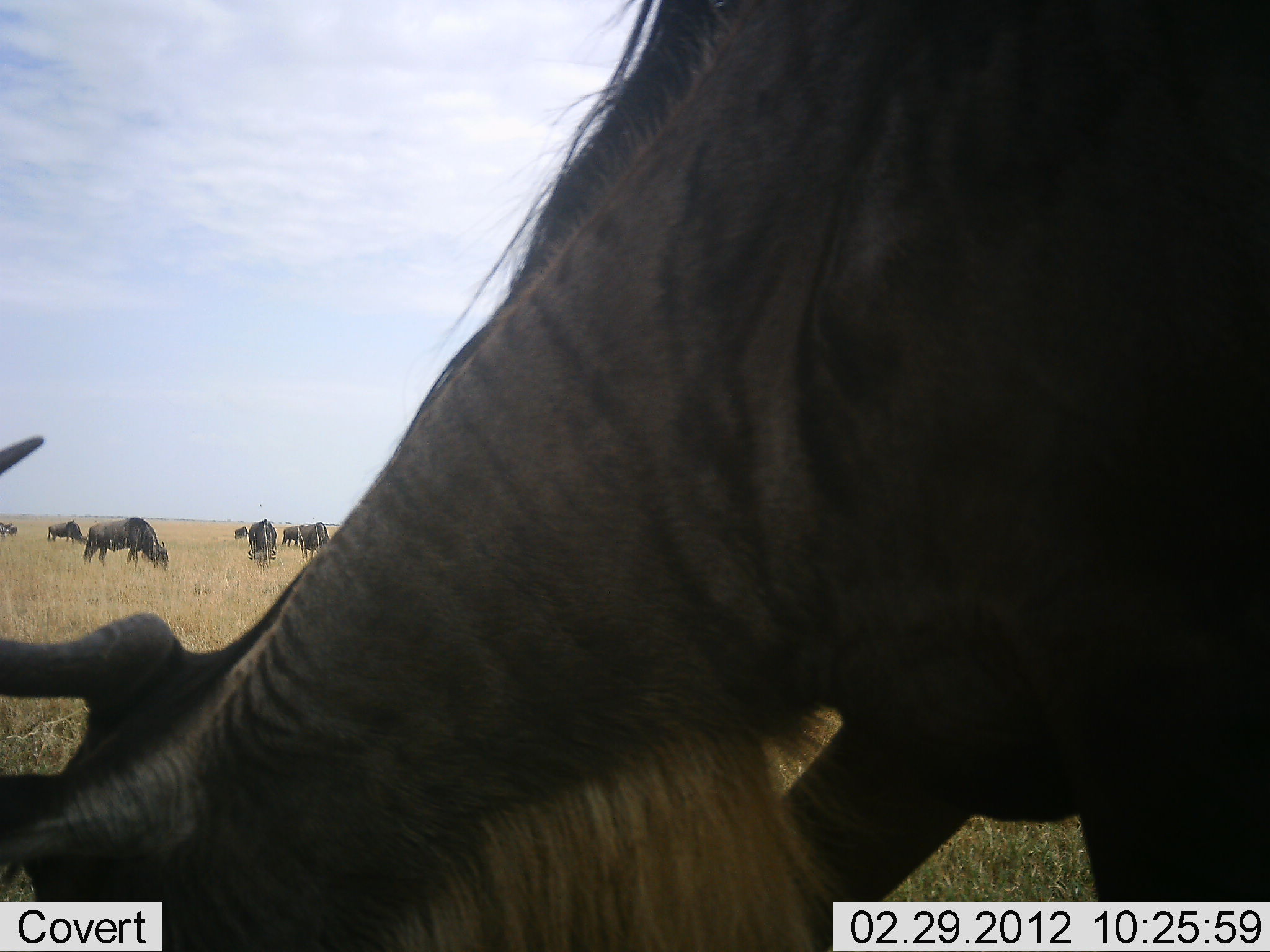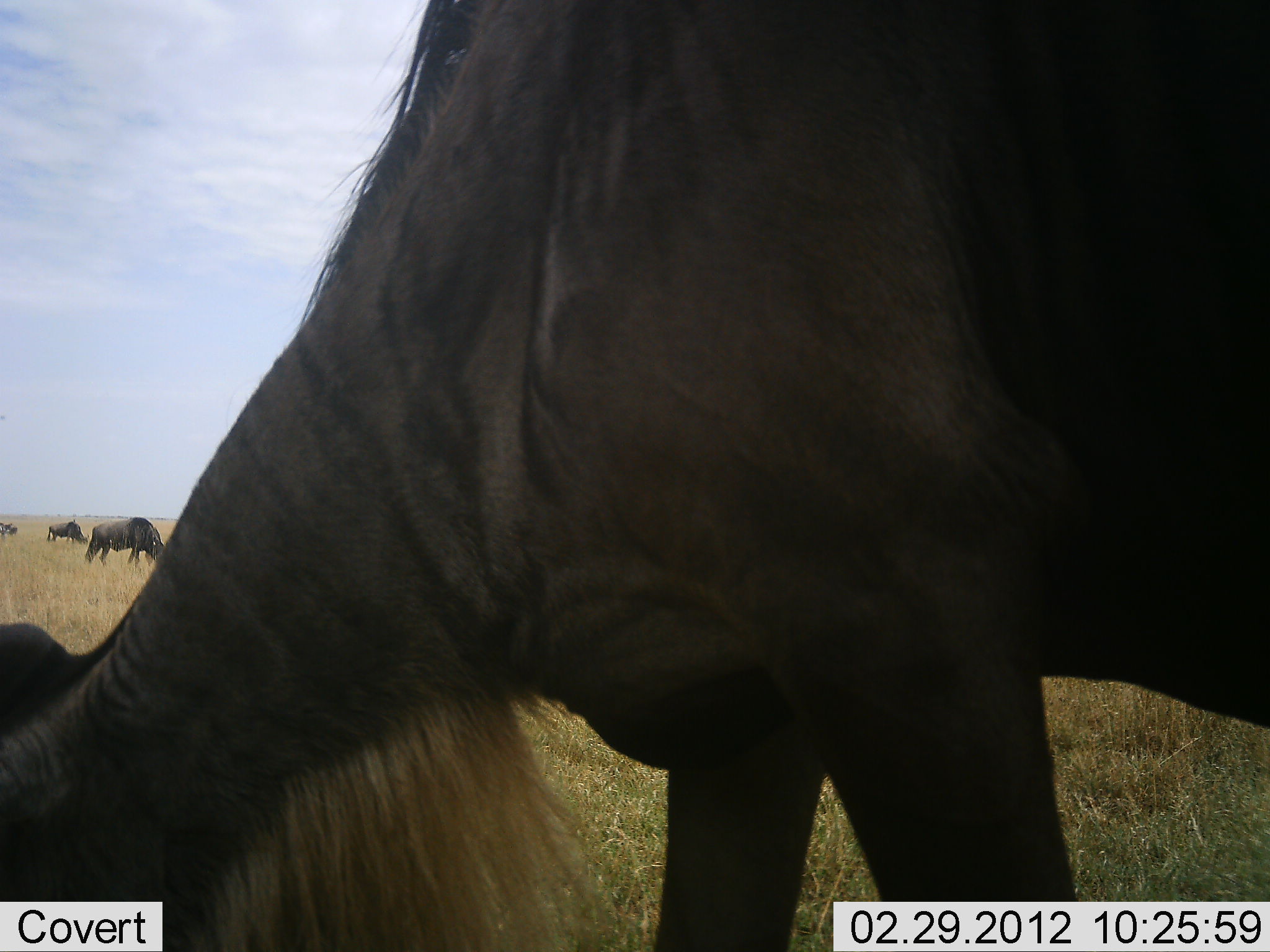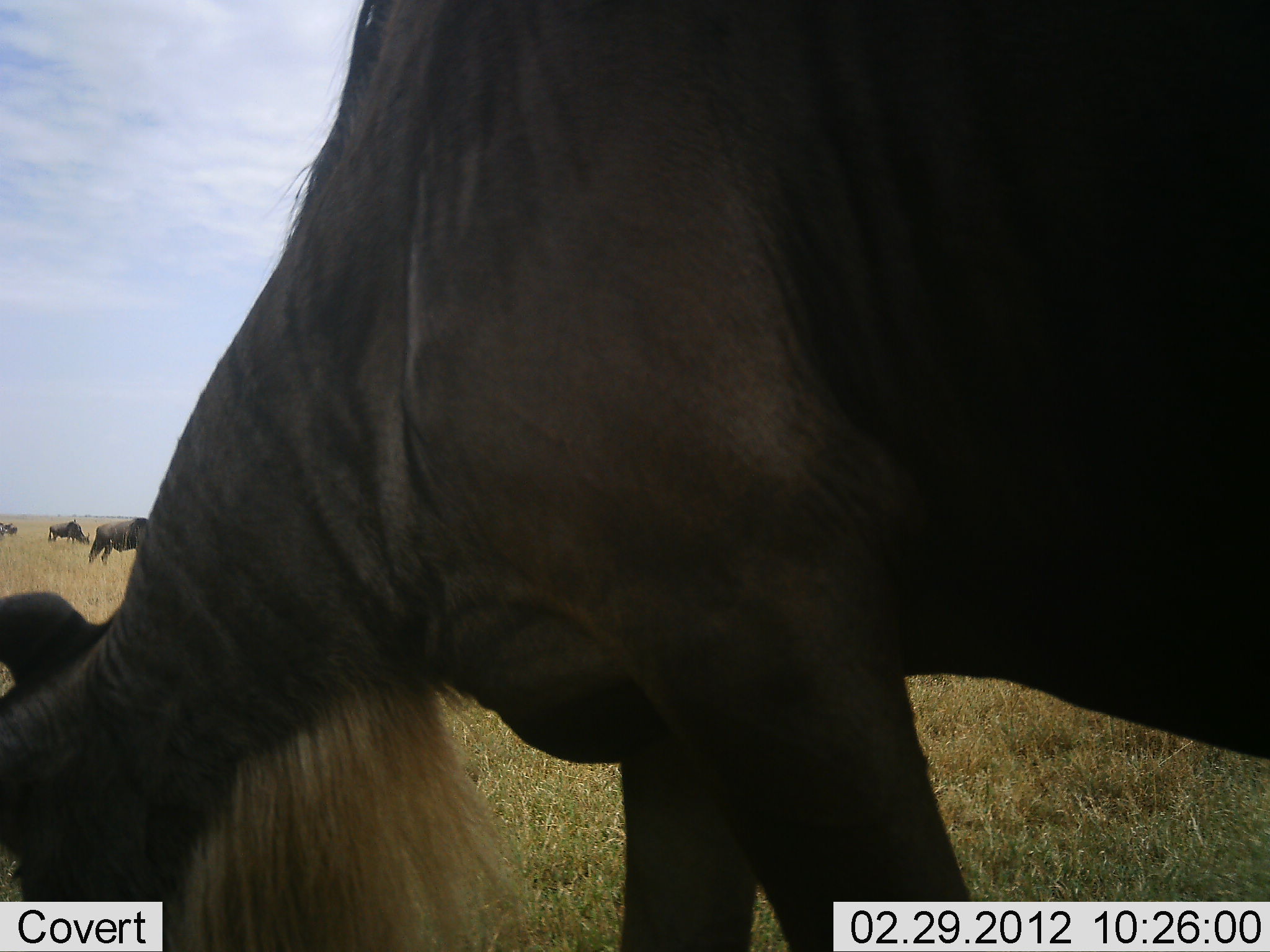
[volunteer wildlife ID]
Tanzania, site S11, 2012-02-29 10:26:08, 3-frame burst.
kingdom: Animalia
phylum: Chordata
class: Mammalia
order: Artiodactyla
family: Bovidae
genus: Connochaetes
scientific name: Connochaetes taurinus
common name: blue wildebeest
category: wildebeest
Wildebeest (blue wildebeest) (Connochaetes taurinus), count 7. Behavior (volunteer vote fractions): standing 25%, resting 0%, moving 0%, interacting 0%. Young present (vote fraction): 0%. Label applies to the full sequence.